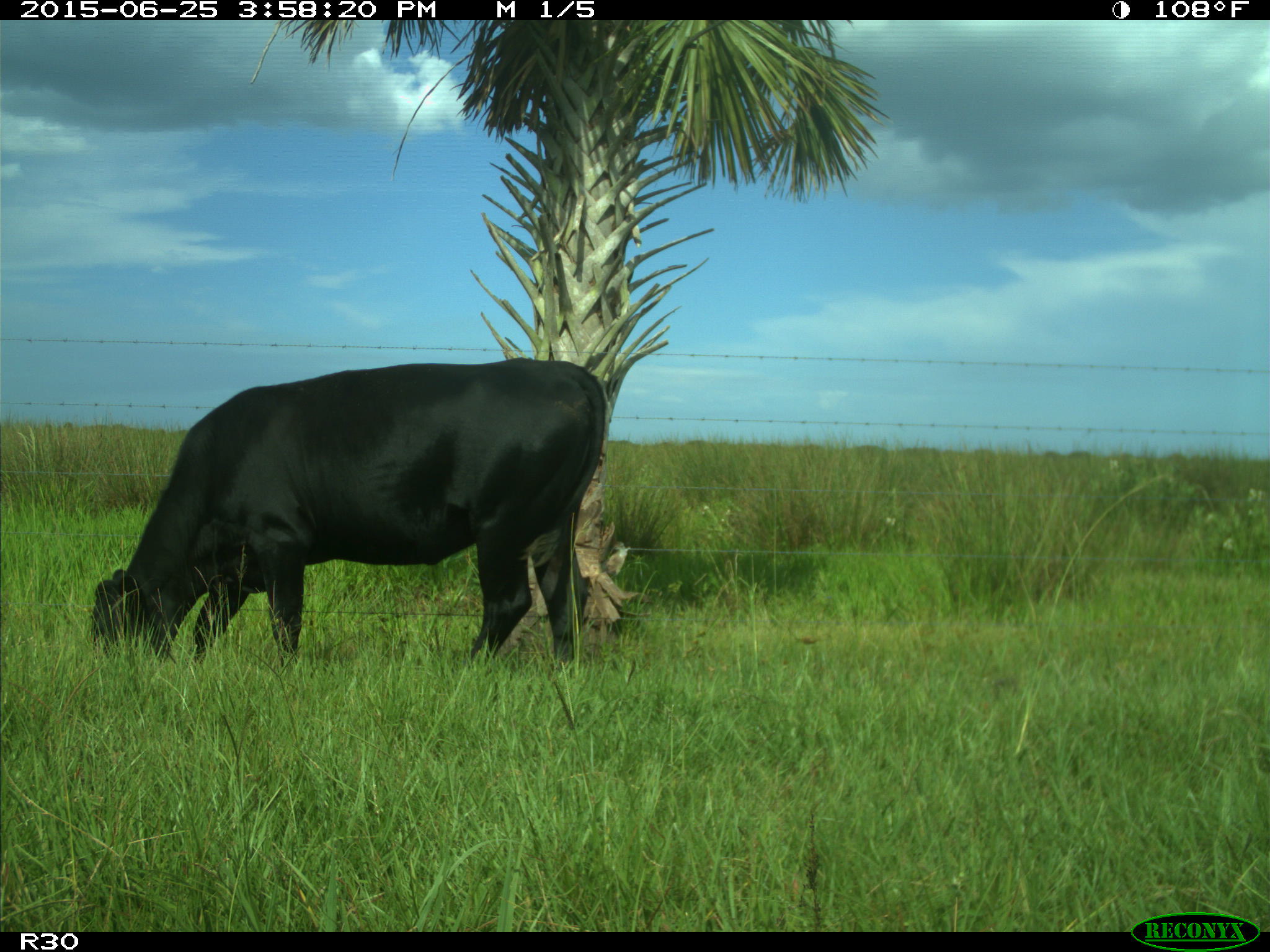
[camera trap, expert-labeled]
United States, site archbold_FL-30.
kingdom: Animalia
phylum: Chordata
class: Mammalia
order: Artiodactyla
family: Bovidae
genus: Bos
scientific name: Bos taurus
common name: domestic cow